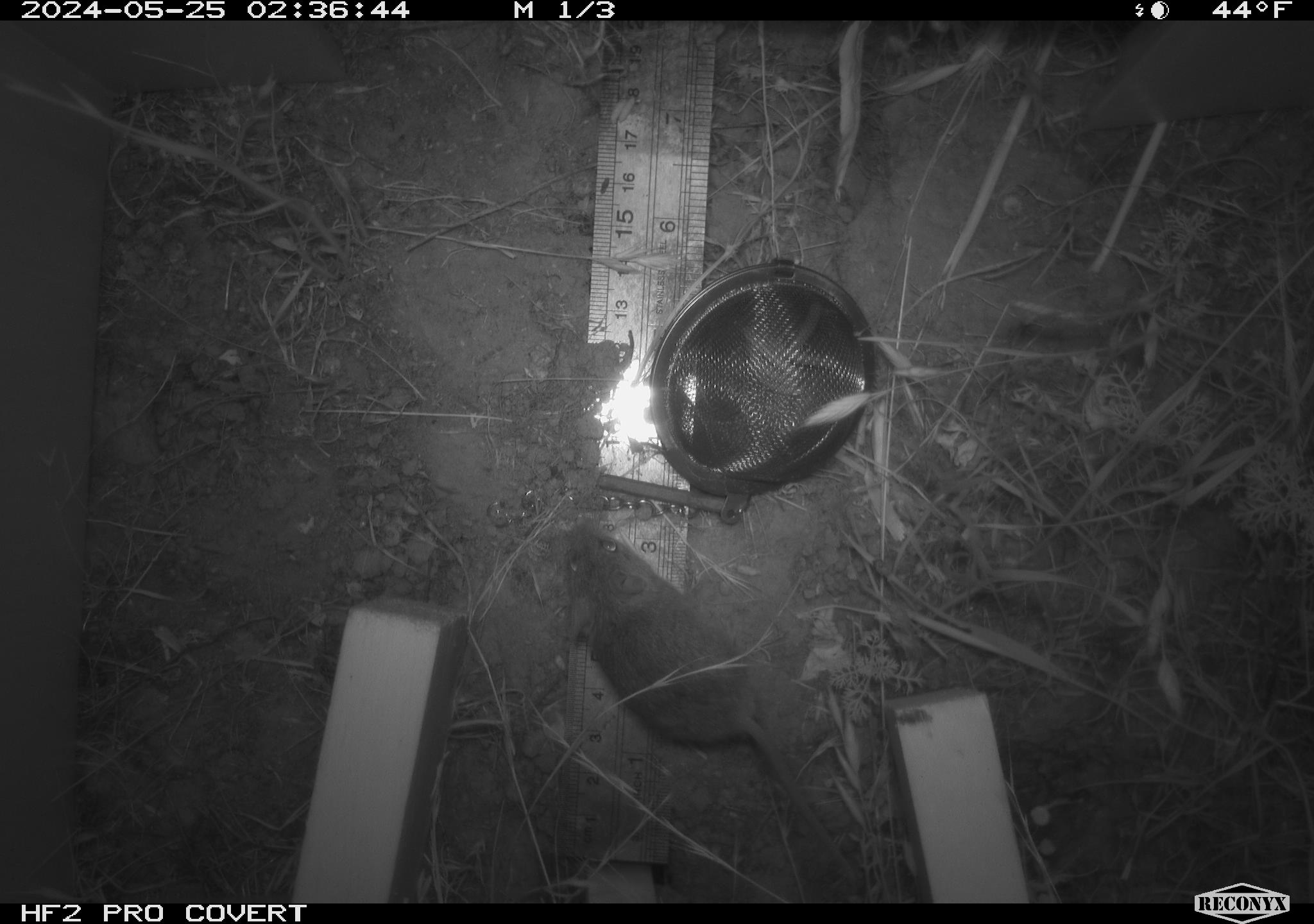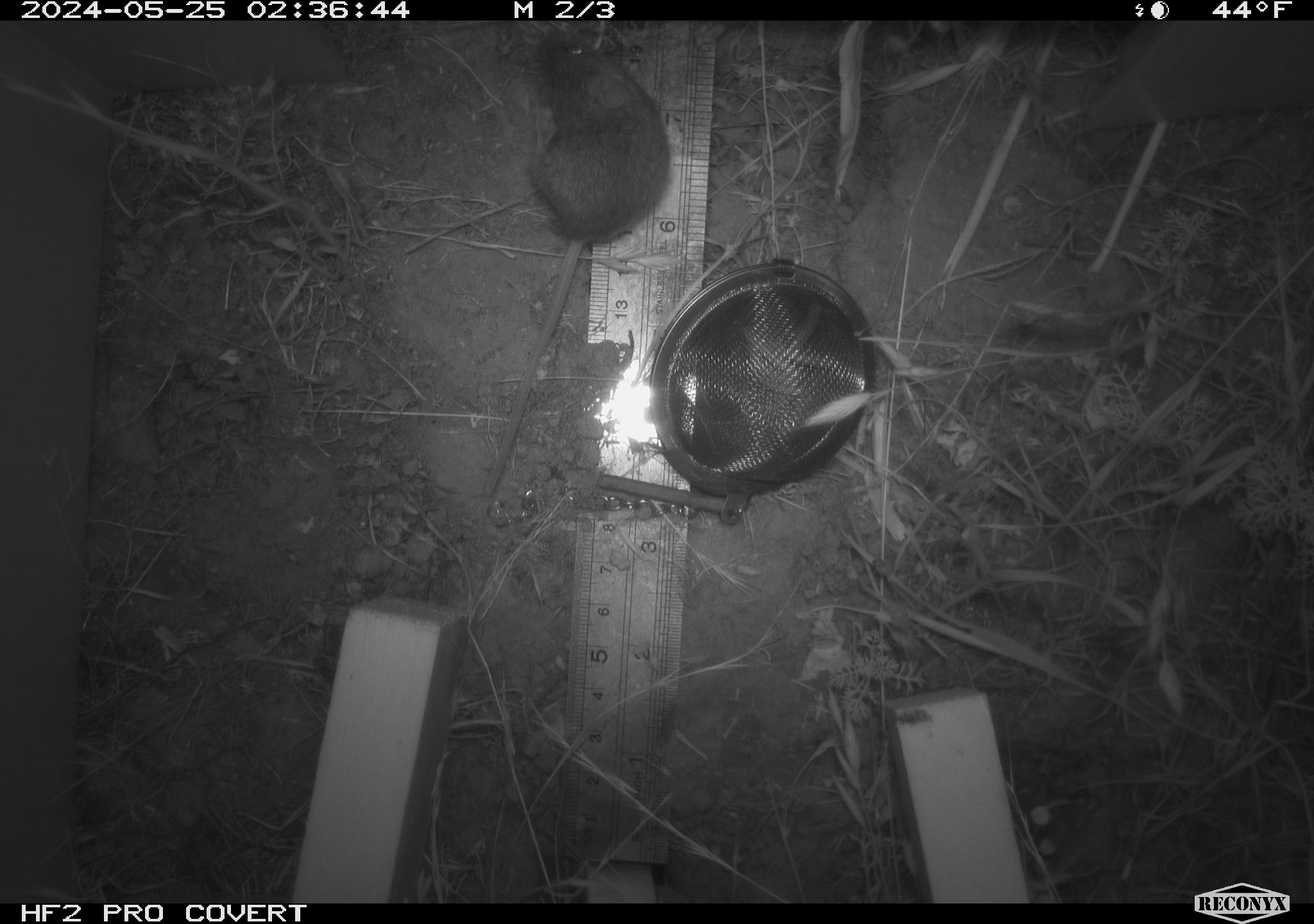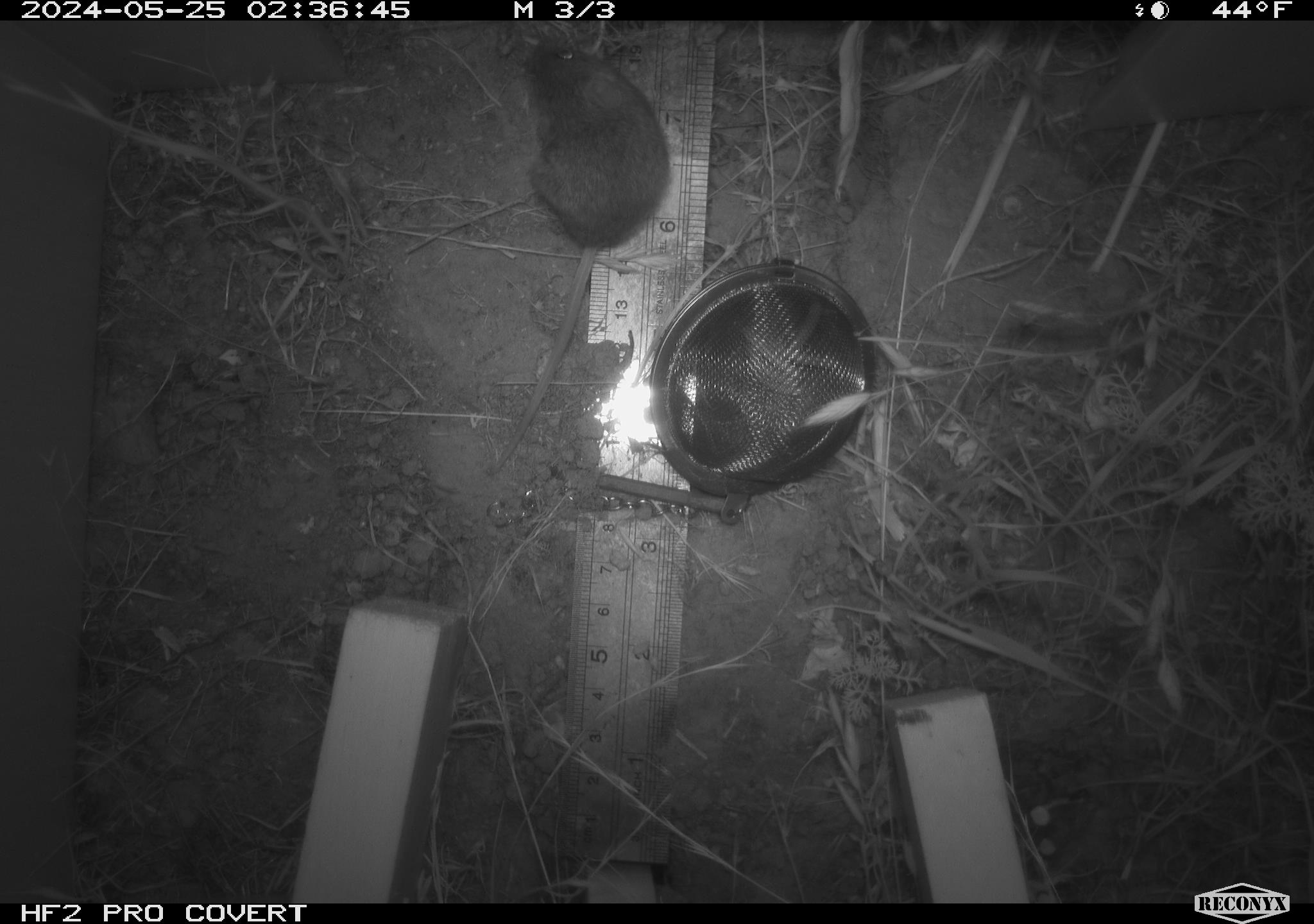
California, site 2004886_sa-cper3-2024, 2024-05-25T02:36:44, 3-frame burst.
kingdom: Animalia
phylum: Chordata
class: Mammalia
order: Rodentia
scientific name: Rodentia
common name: rodent